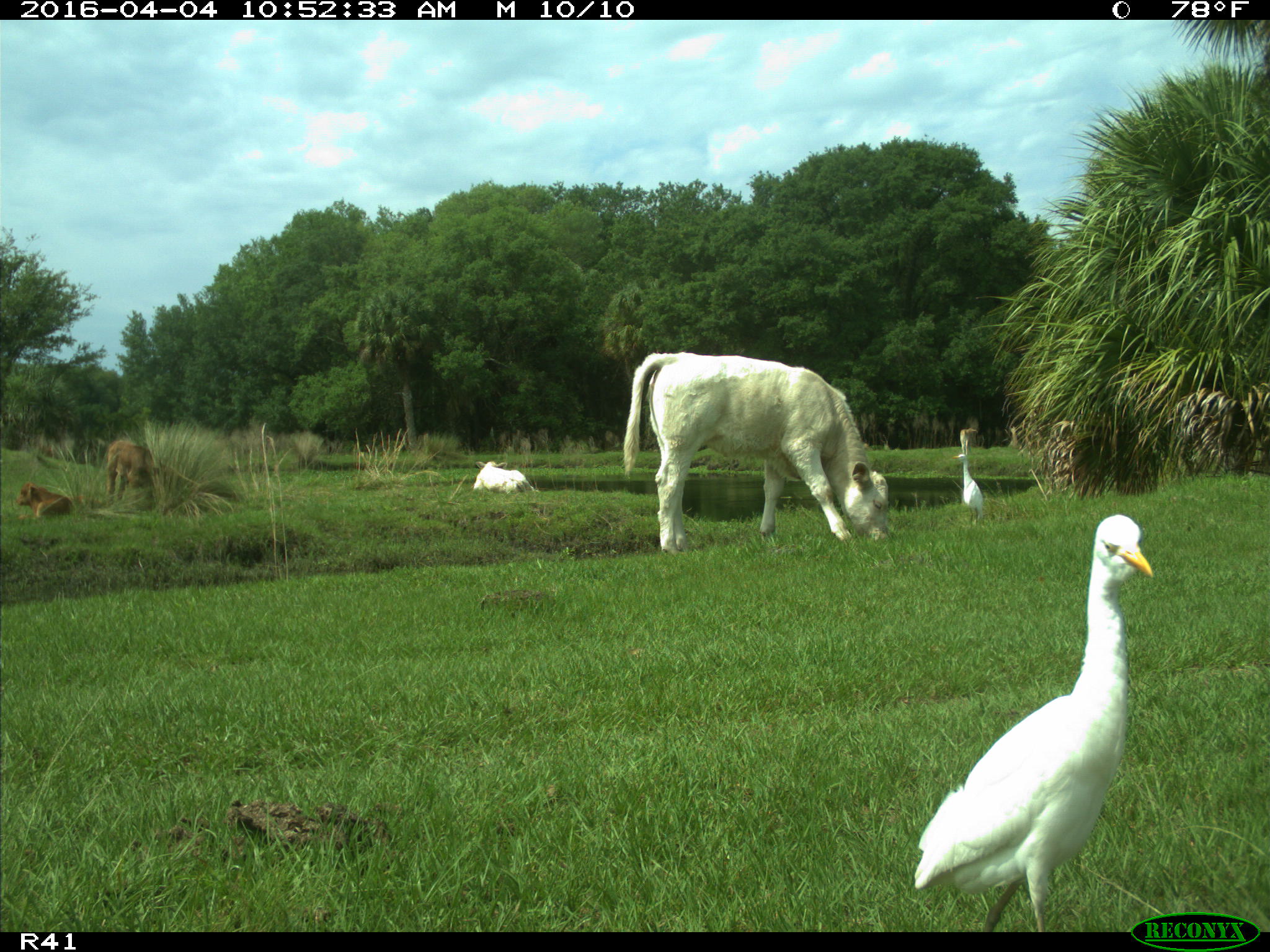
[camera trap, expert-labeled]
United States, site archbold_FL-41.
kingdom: Animalia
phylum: Chordata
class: Mammalia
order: Artiodactyla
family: Bovidae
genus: Bos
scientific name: Bos taurus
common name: domestic cow